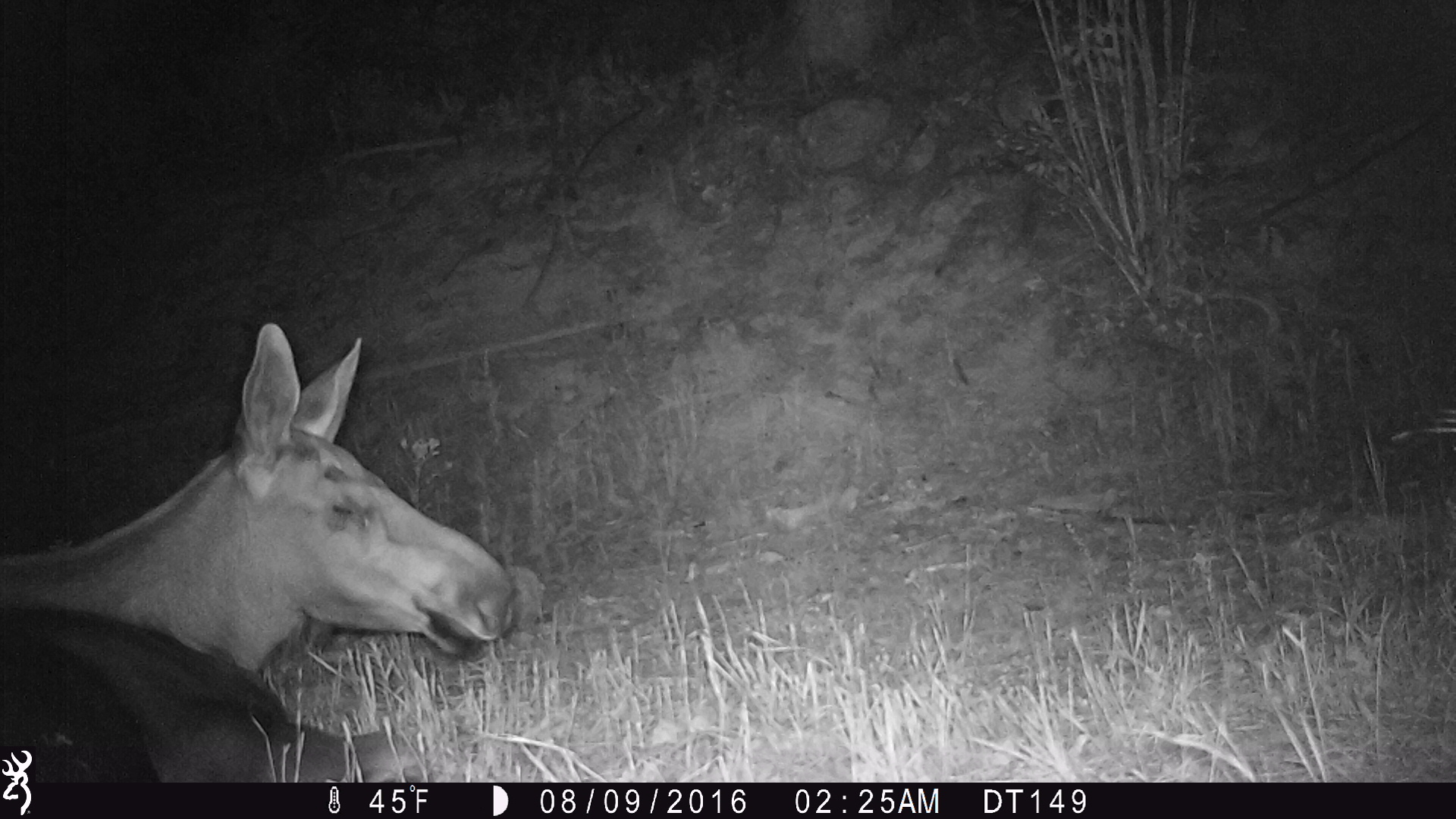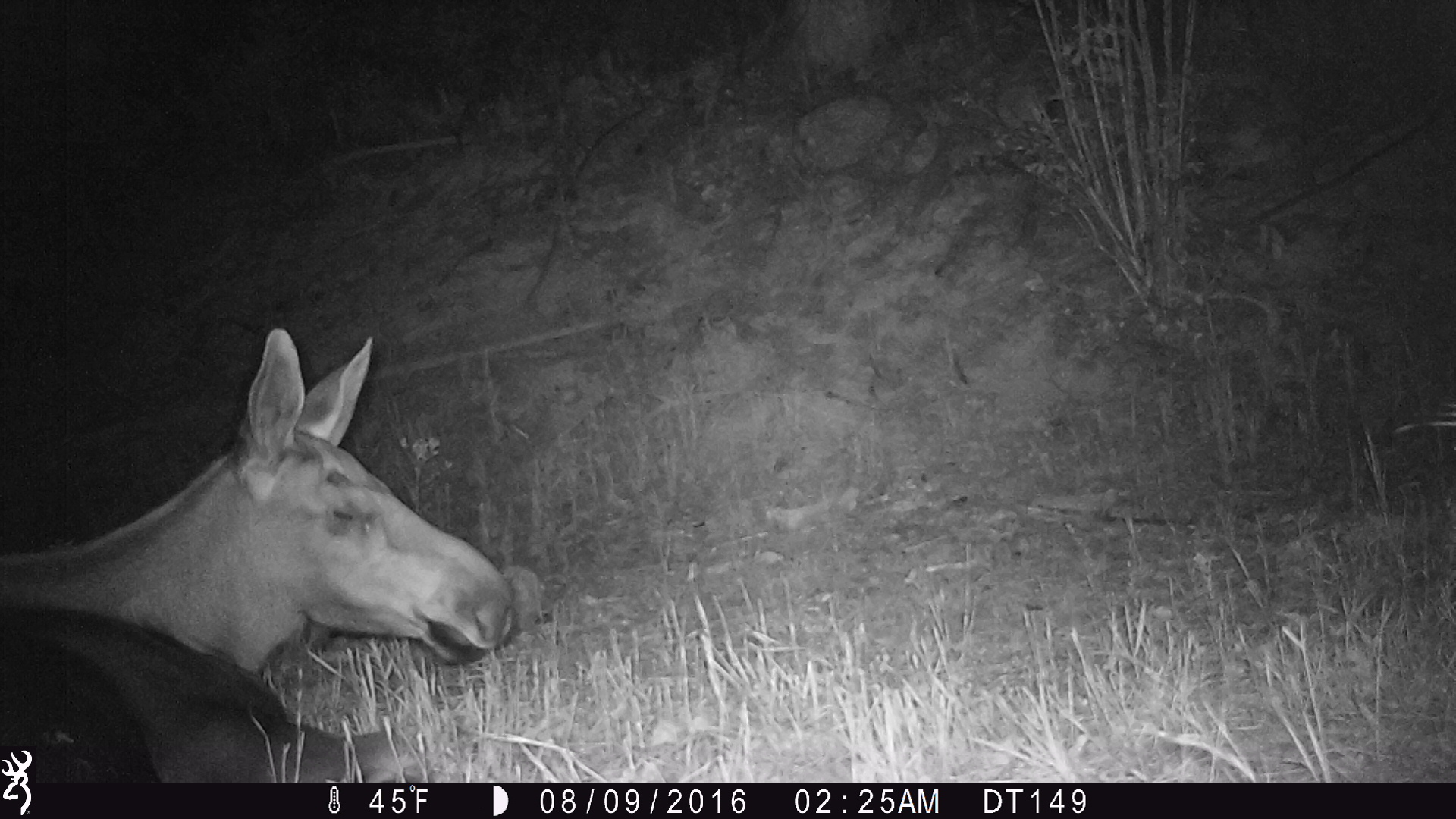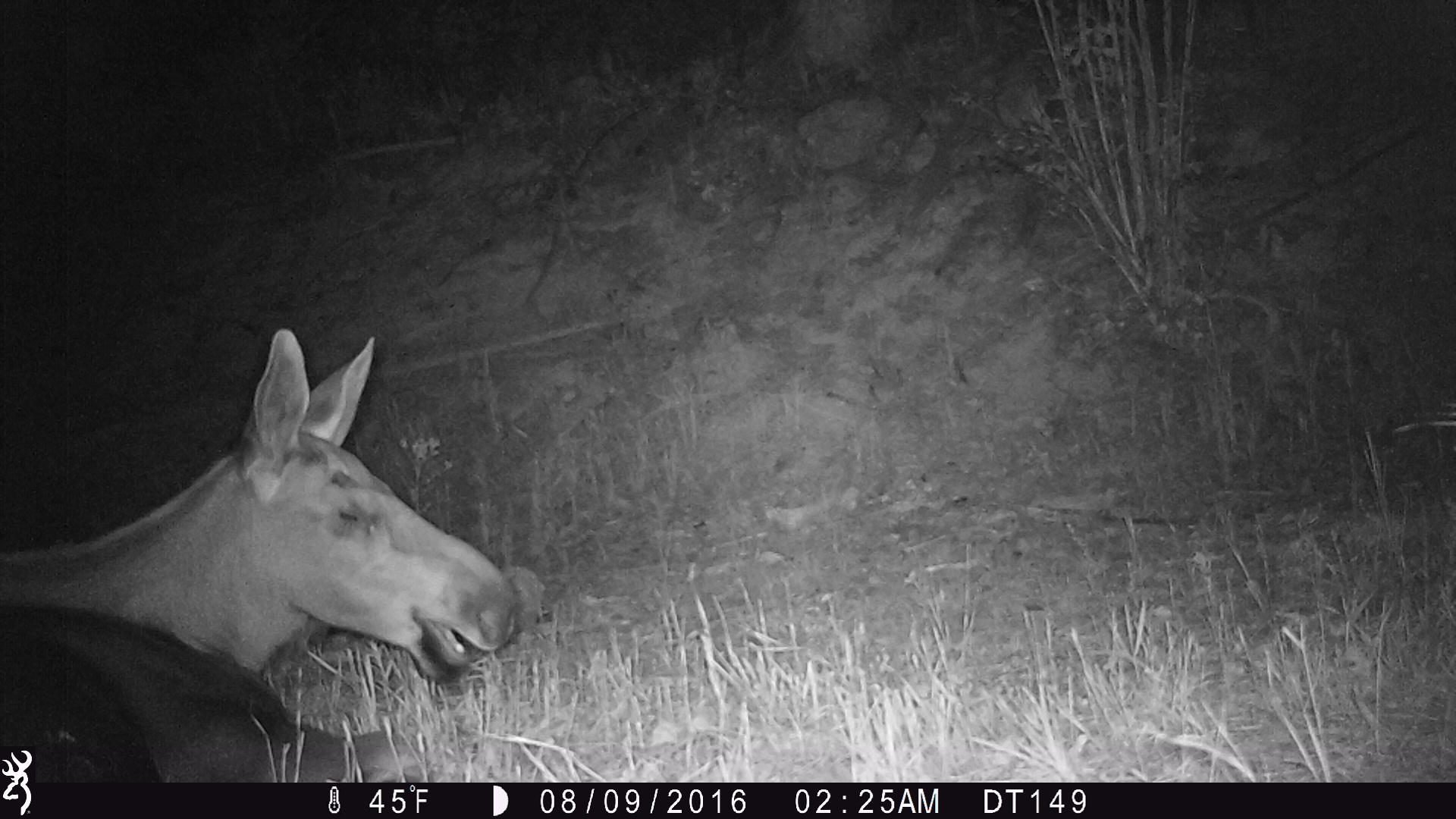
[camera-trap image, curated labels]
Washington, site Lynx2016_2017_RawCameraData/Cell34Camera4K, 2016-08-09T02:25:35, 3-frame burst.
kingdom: Animalia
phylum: Chordata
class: Mammalia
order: Artiodactyla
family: Cervidae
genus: Alces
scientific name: Alces alces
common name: moose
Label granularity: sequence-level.